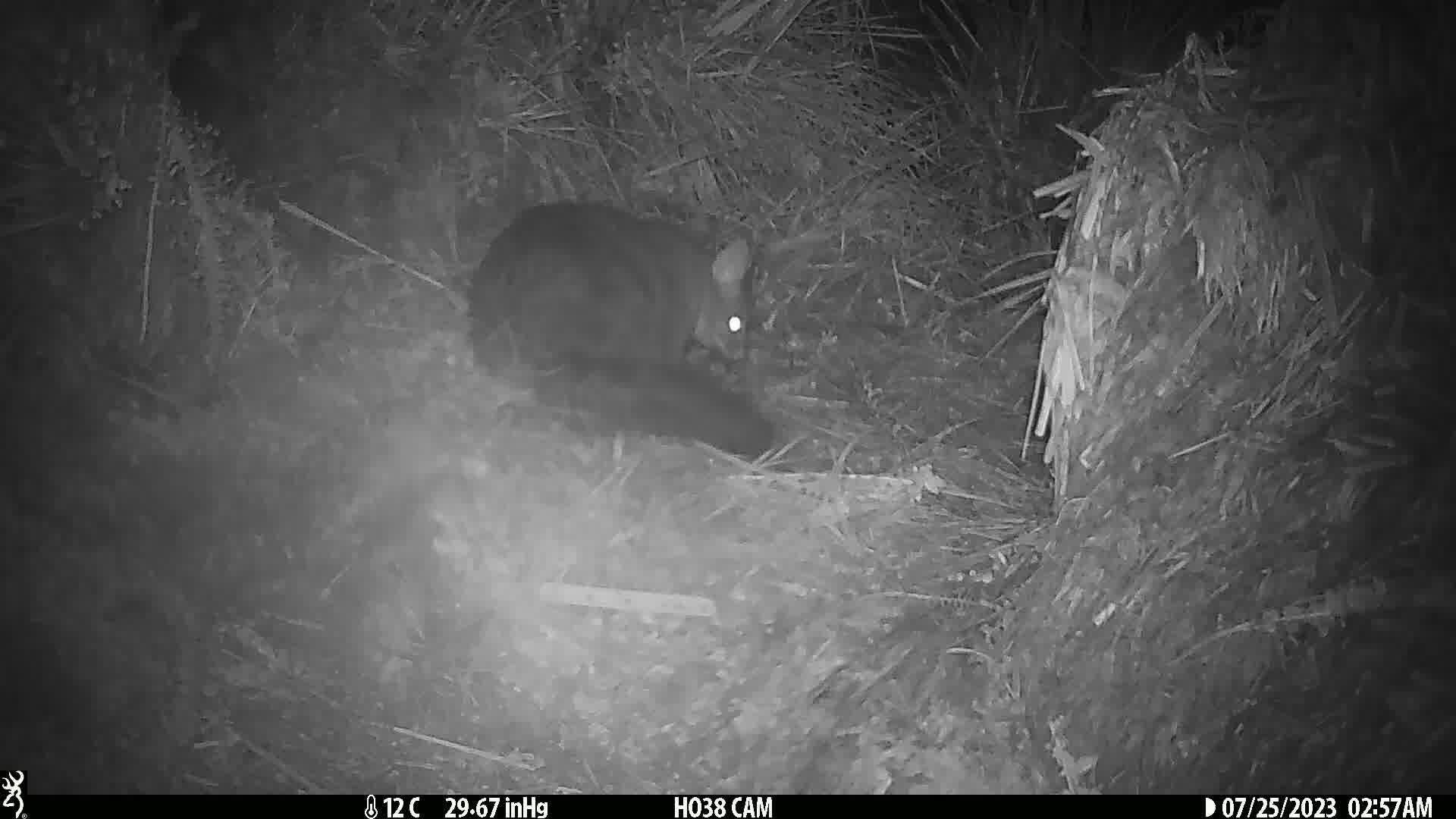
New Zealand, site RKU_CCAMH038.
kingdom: Animalia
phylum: Chordata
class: Mammalia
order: Diprotodontia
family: Phalangeridae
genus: Trichosurus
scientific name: Trichosurus vulpecula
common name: common brushtail possum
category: possum